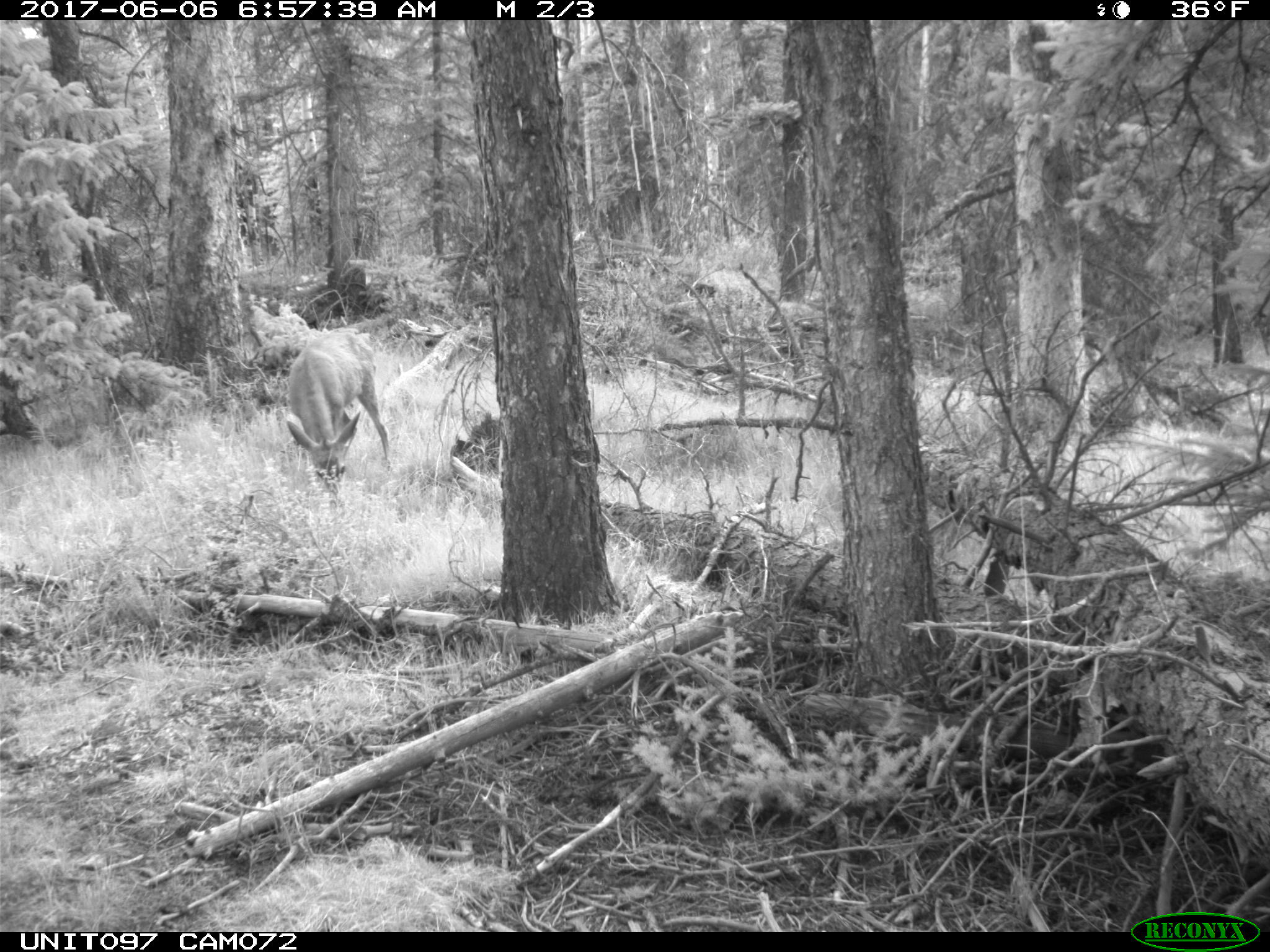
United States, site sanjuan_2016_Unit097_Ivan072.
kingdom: Animalia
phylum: Chordata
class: Mammalia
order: Artiodactyla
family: Cervidae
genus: Odocoileus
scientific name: Odocoileus hemionus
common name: mule deer